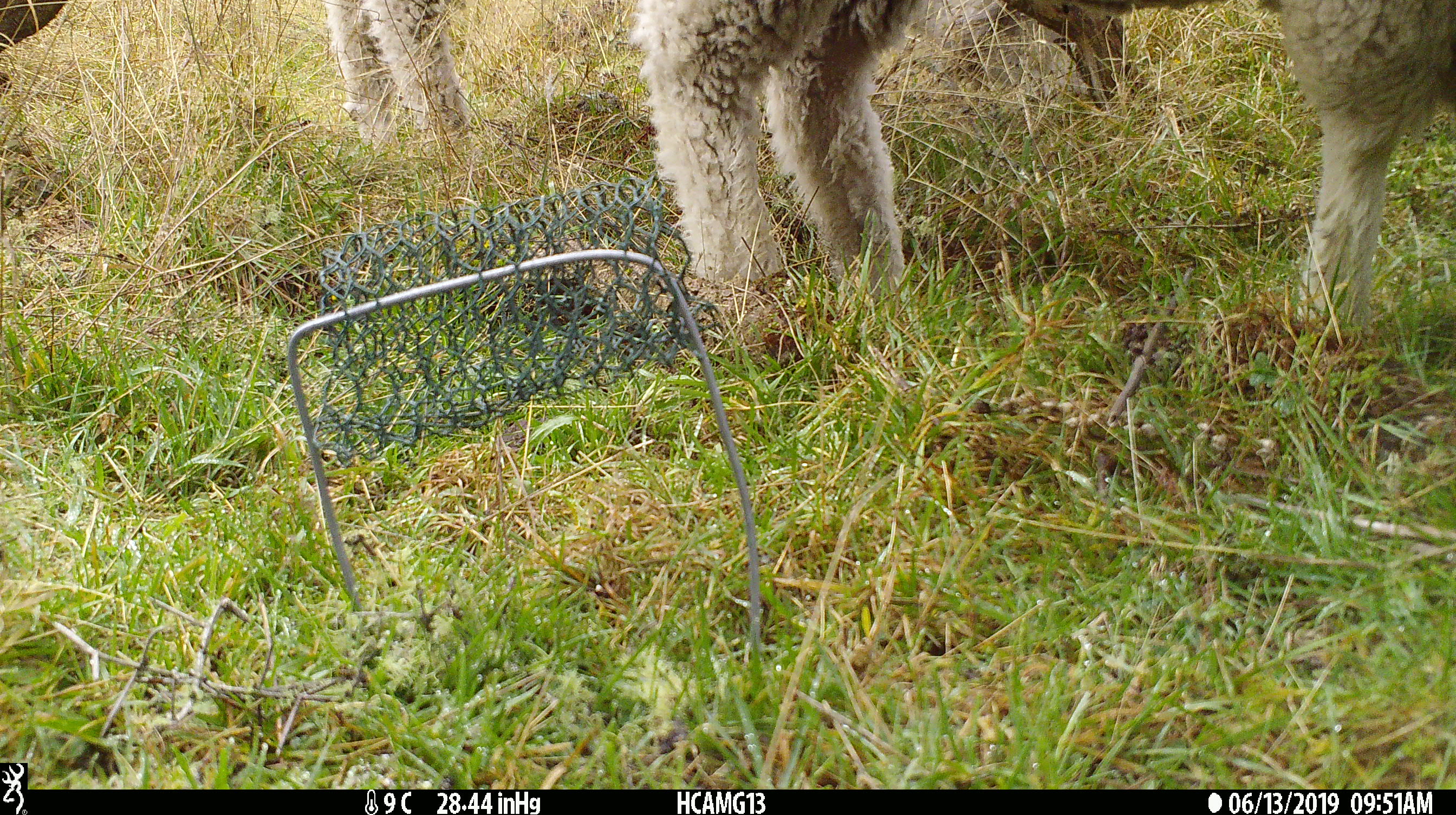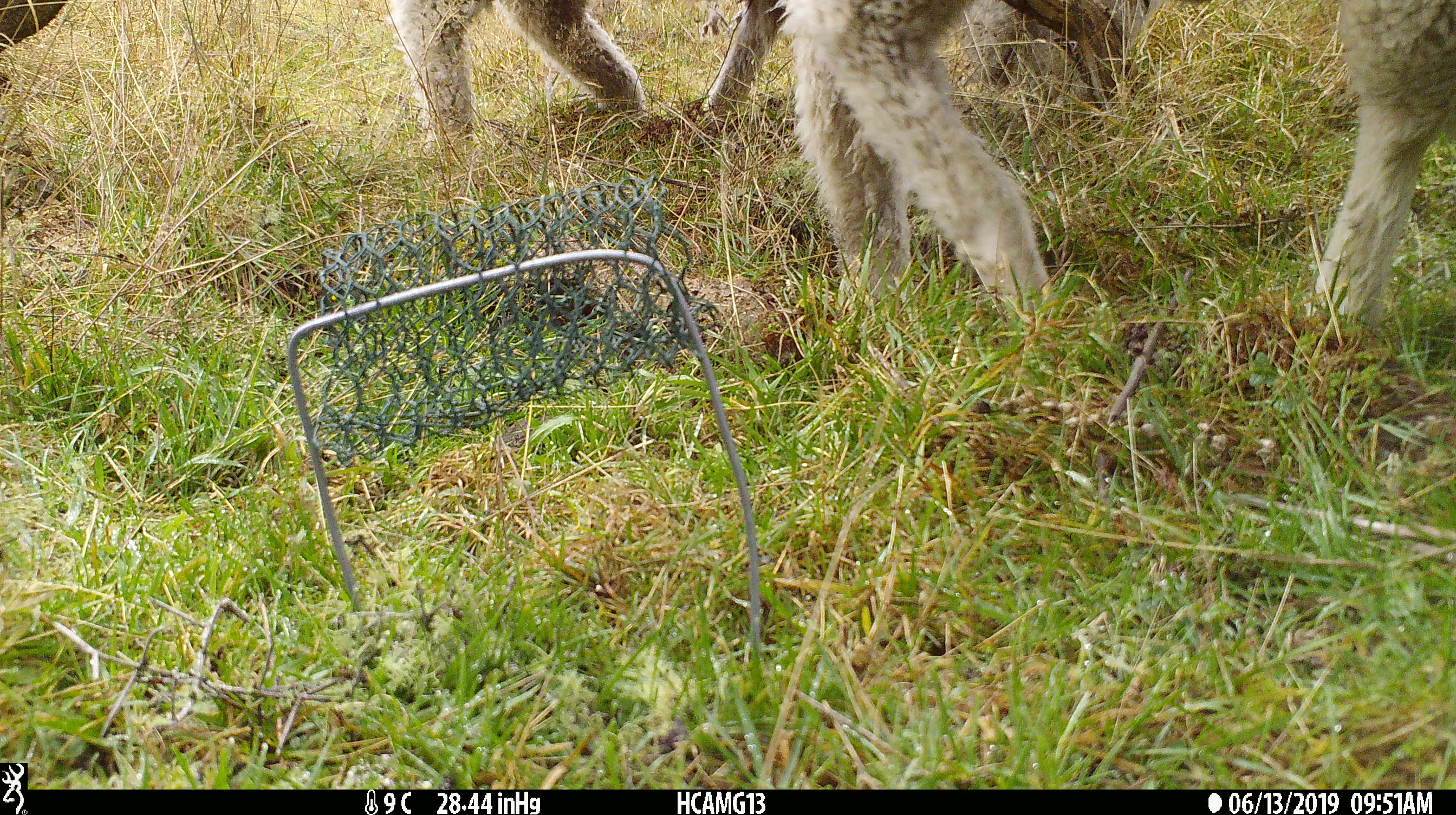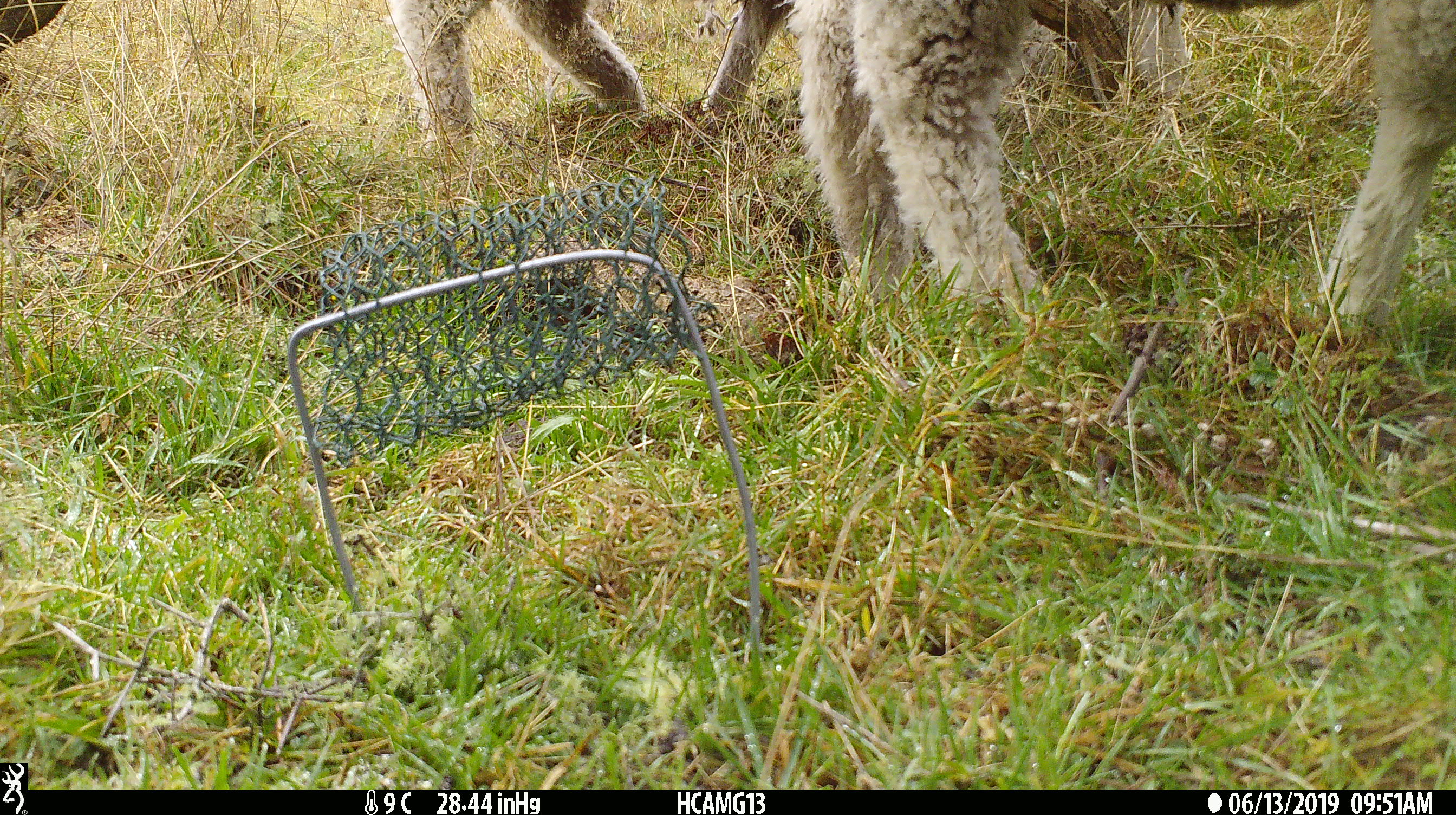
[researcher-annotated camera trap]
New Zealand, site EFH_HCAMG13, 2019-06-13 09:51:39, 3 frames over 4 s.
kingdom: Animalia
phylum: Chordata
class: Mammalia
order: Artiodactyla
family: Bovidae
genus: Ovis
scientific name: Ovis aries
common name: domestic sheep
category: sheep